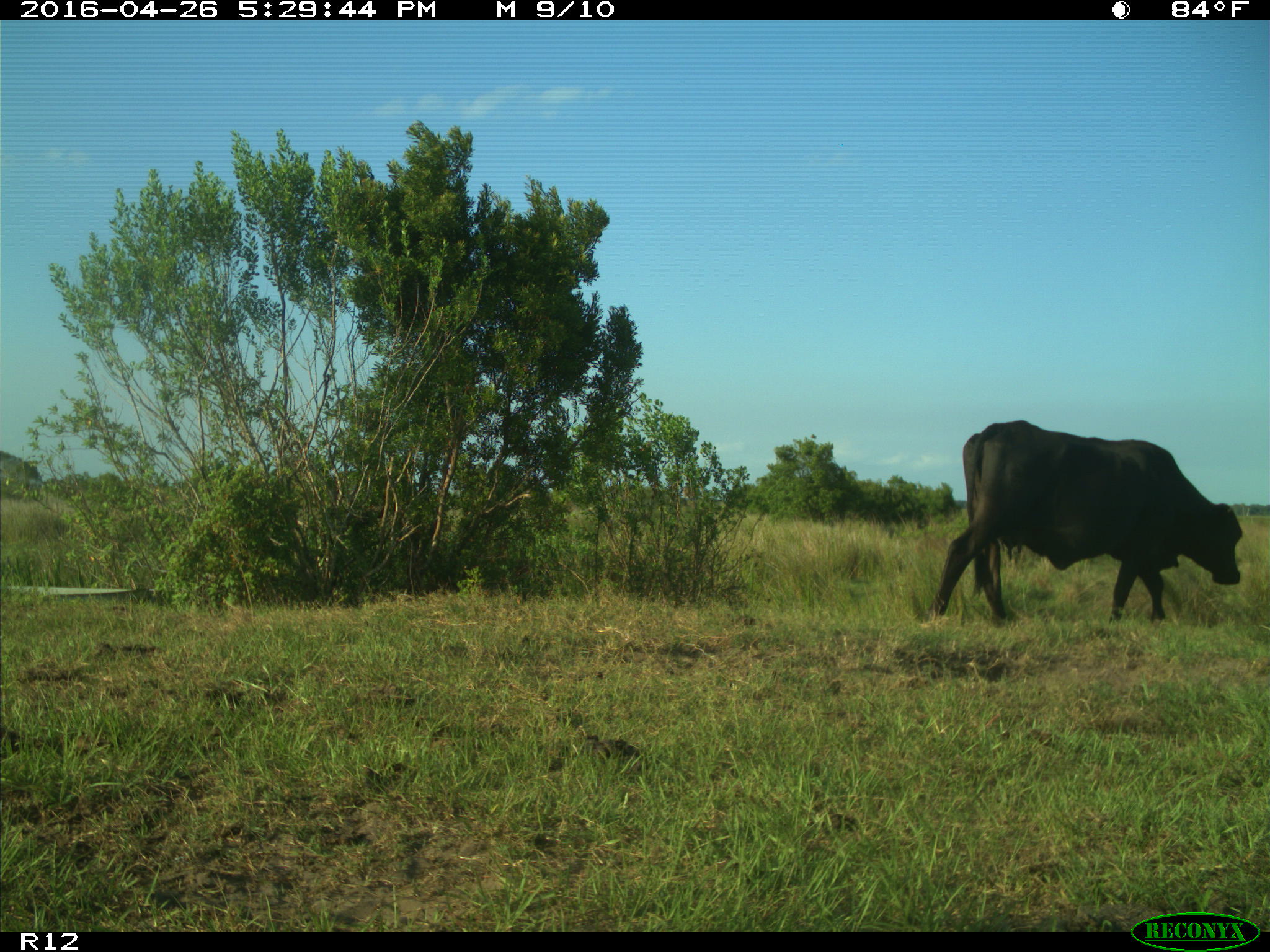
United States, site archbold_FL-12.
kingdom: Animalia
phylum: Chordata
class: Mammalia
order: Artiodactyla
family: Bovidae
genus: Bos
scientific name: Bos taurus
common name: domestic cow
Bos taurus (domestic cow).